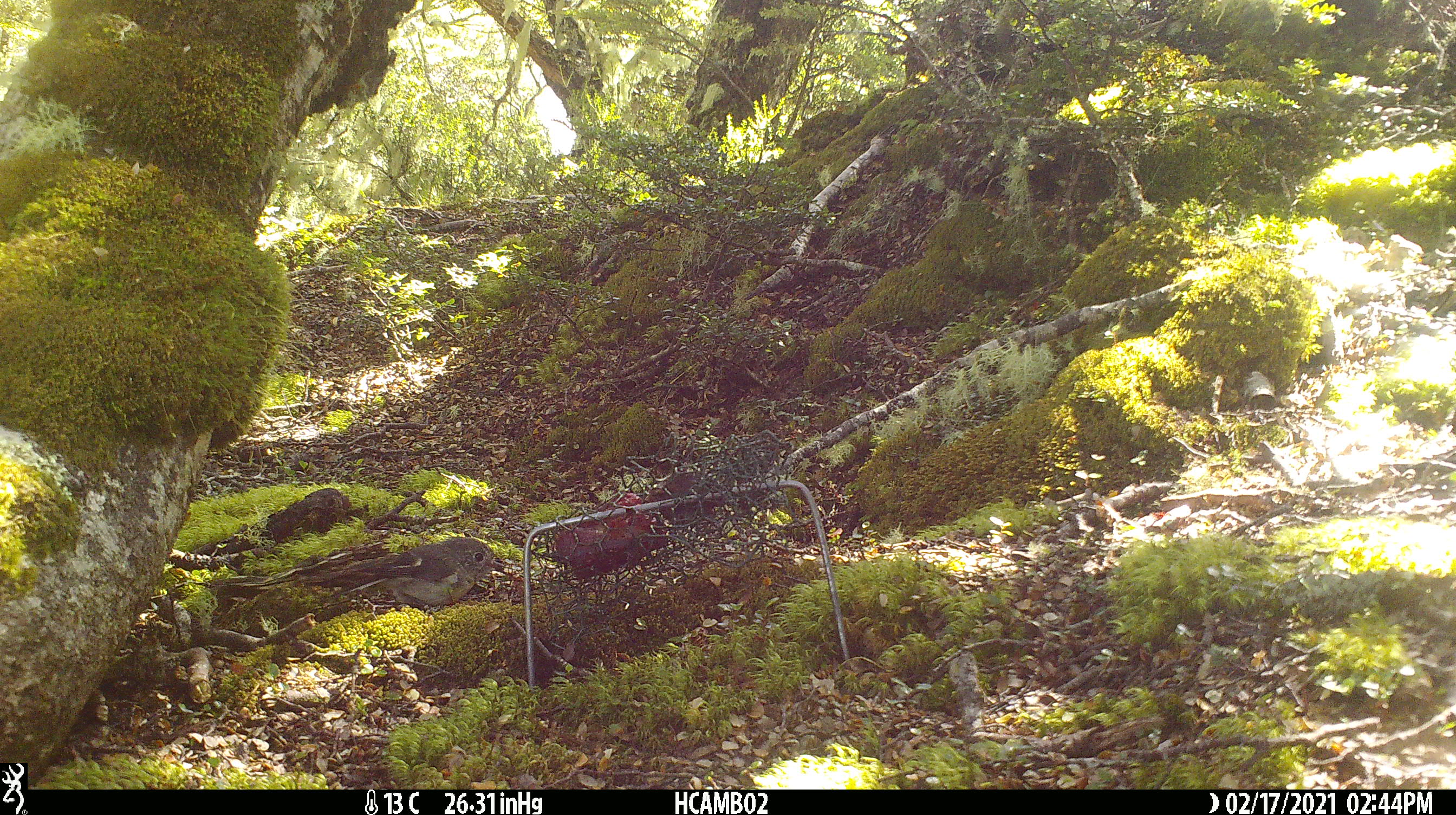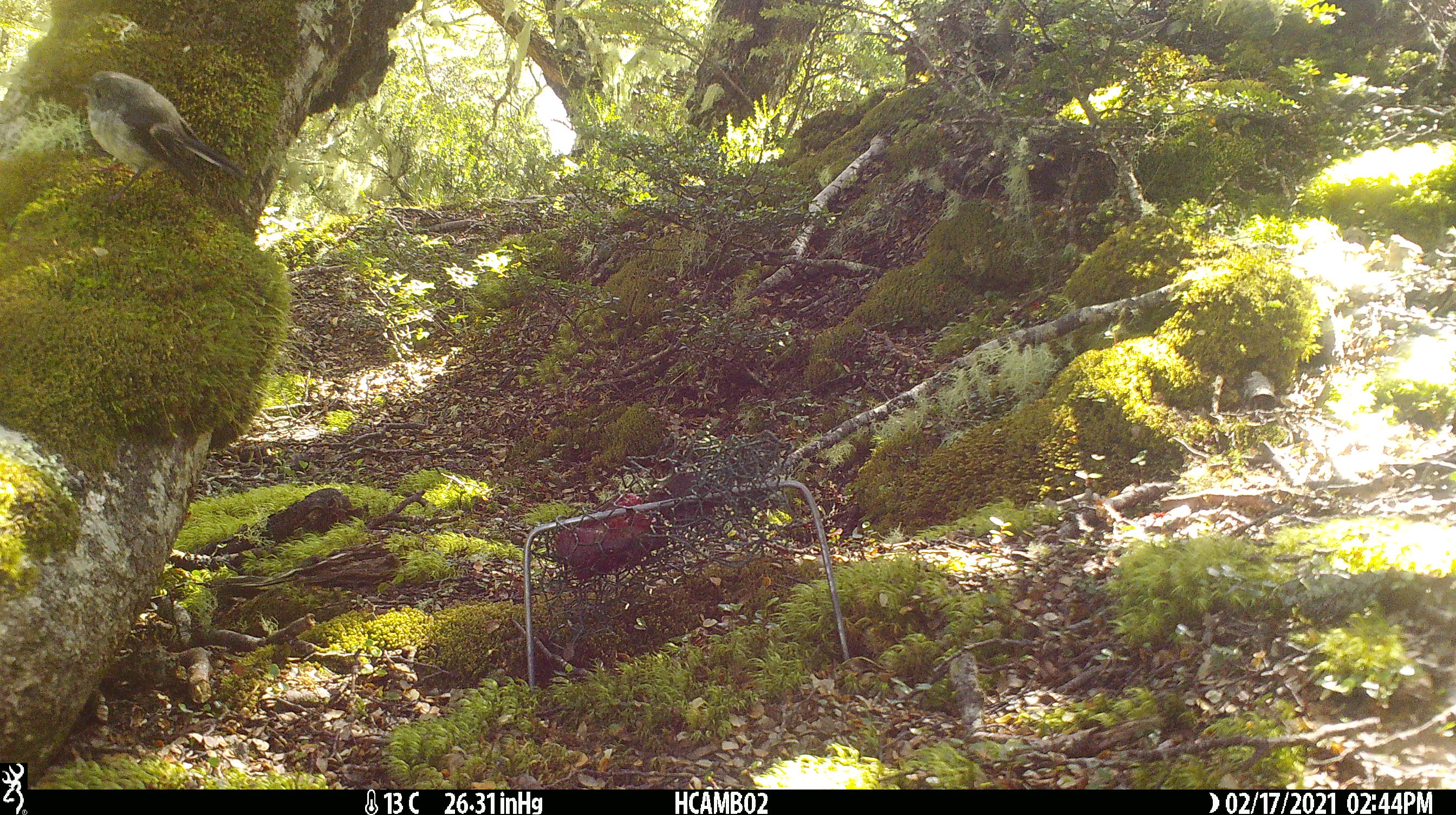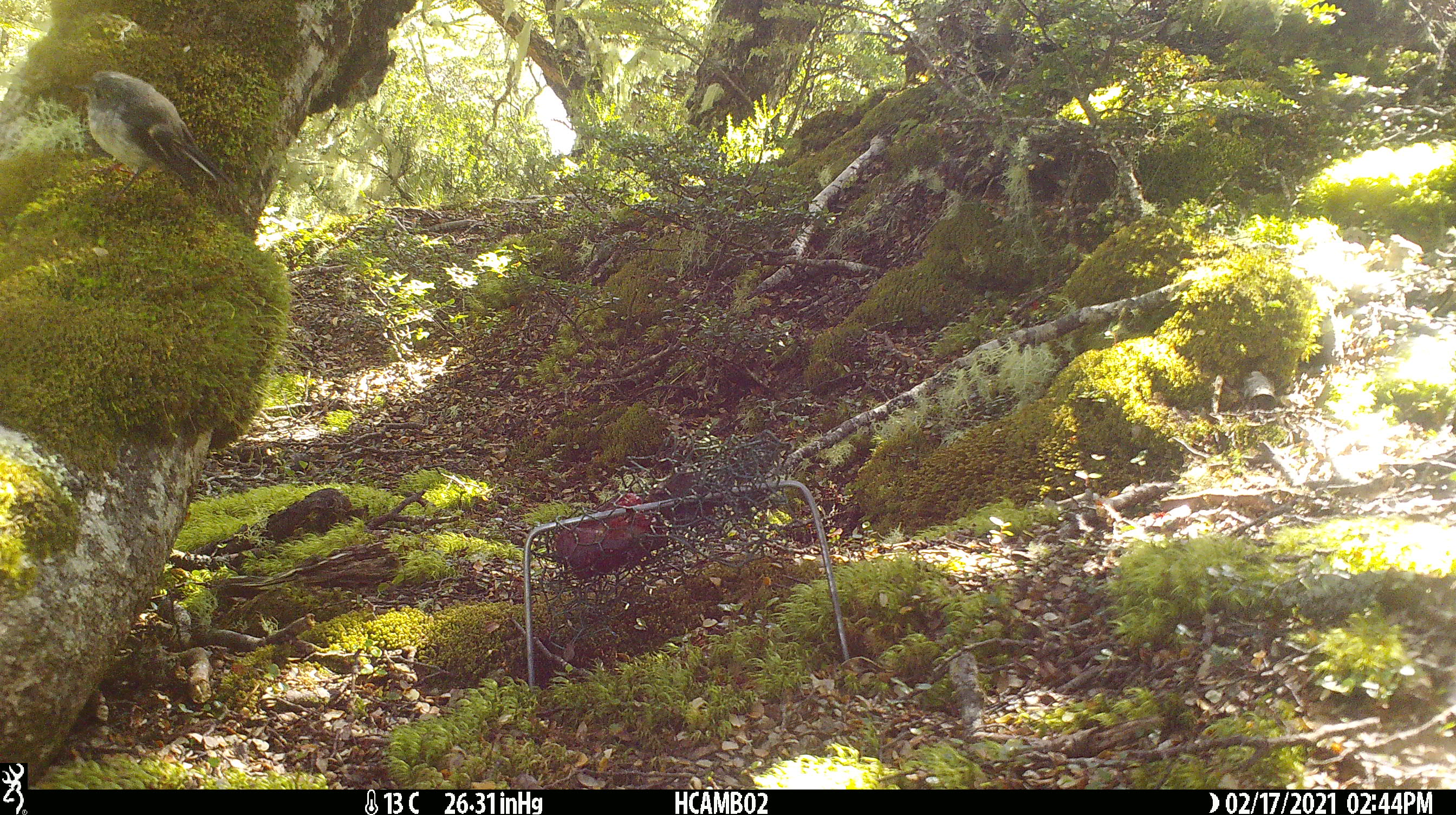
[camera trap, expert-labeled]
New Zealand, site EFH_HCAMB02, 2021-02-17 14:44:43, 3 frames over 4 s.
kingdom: Animalia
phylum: Chordata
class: Aves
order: Passeriformes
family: Petroicidae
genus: Petroica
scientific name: Petroica macrocephala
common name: tomtit